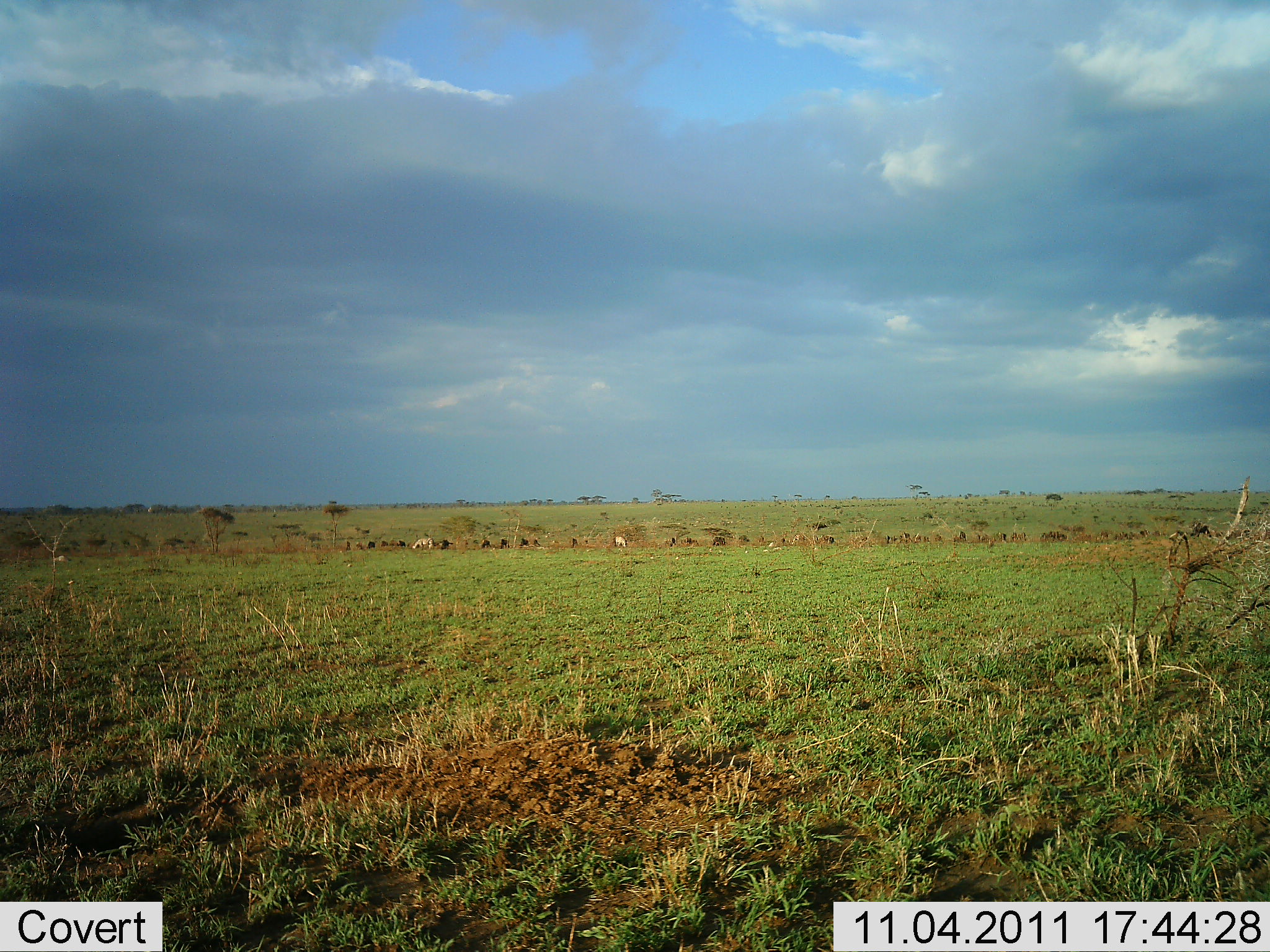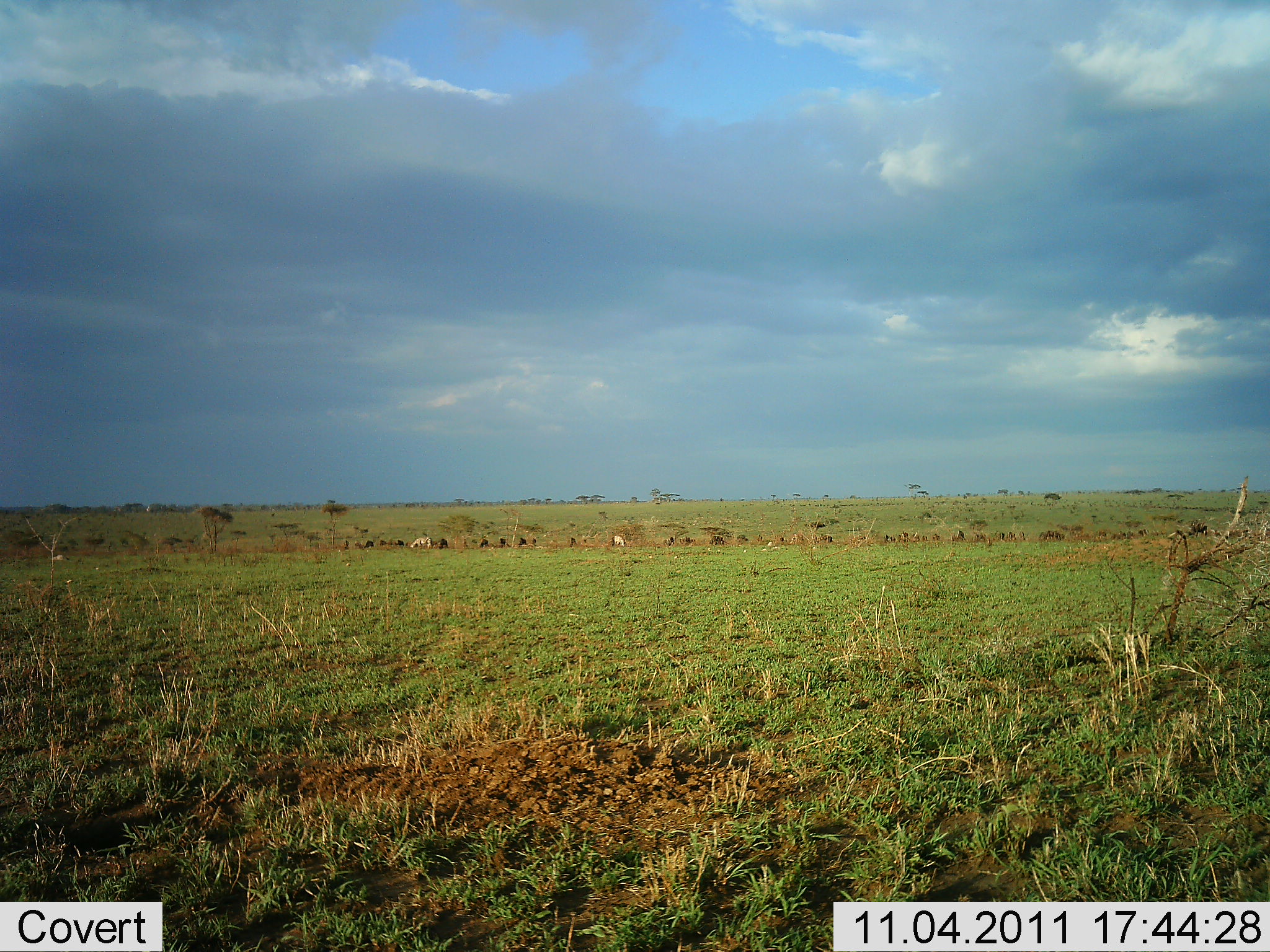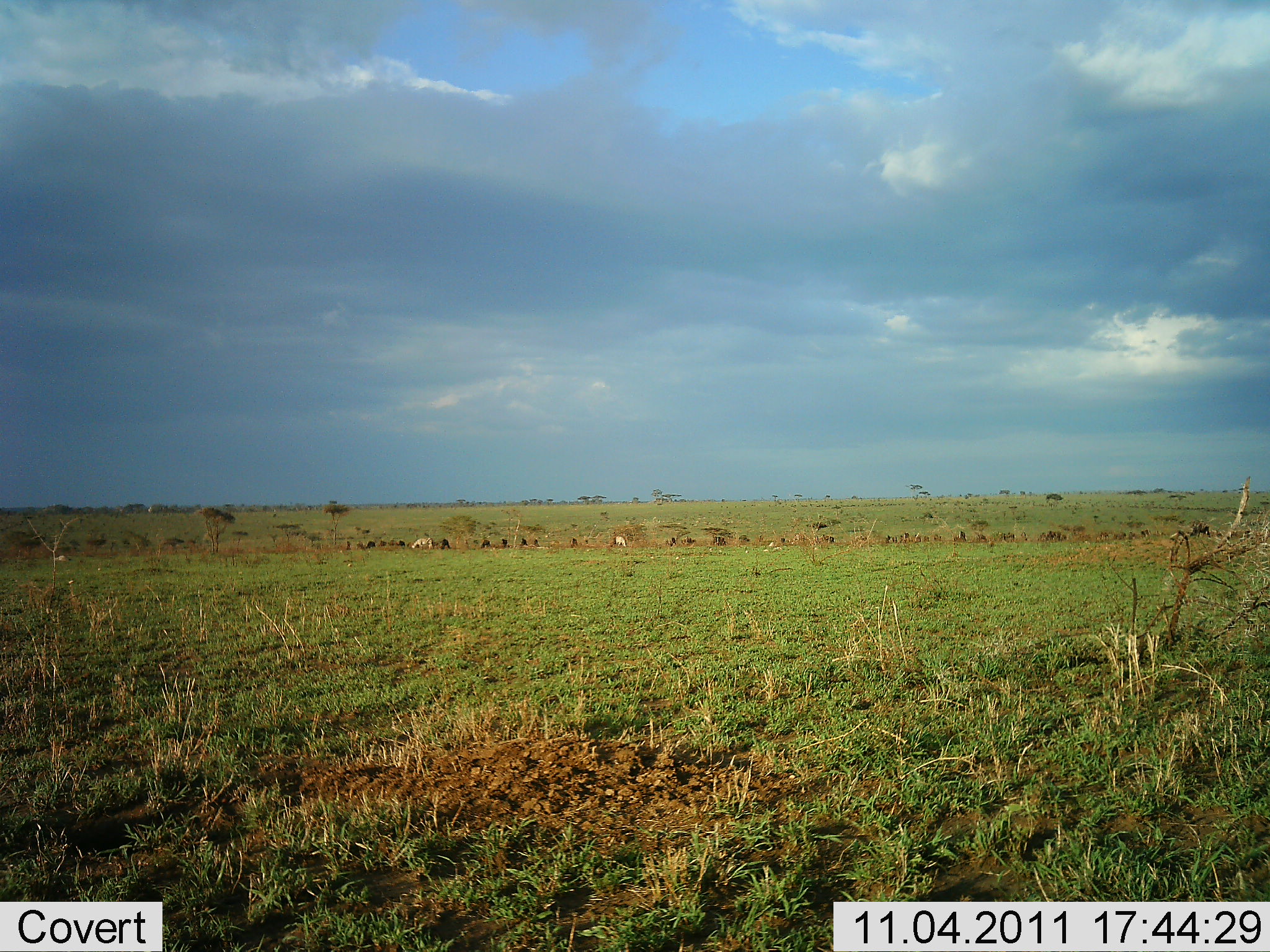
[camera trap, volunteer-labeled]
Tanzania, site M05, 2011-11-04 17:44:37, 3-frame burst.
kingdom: Animalia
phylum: Chordata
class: Mammalia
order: Artiodactyla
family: Bovidae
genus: Connochaetes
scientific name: Connochaetes taurinus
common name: blue wildebeest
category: wildebeest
Wildebeest (blue wildebeest) (Connochaetes taurinus), count 11-50. Behavior (volunteer vote fractions): standing 25%, resting 0%, moving 8%, interacting 0%. Young present (vote fraction): 0%. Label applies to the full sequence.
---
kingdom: Animalia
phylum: Chordata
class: Mammalia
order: Perissodactyla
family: Equidae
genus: Equus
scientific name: Equus quagga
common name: plains zebra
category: zebra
Zebra (plains zebra) (Equus quagga), count 2. Behavior (volunteer vote fractions): standing 20%, resting 0%, moving 0%, interacting 0%. Young present (vote fraction): 0%. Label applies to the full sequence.